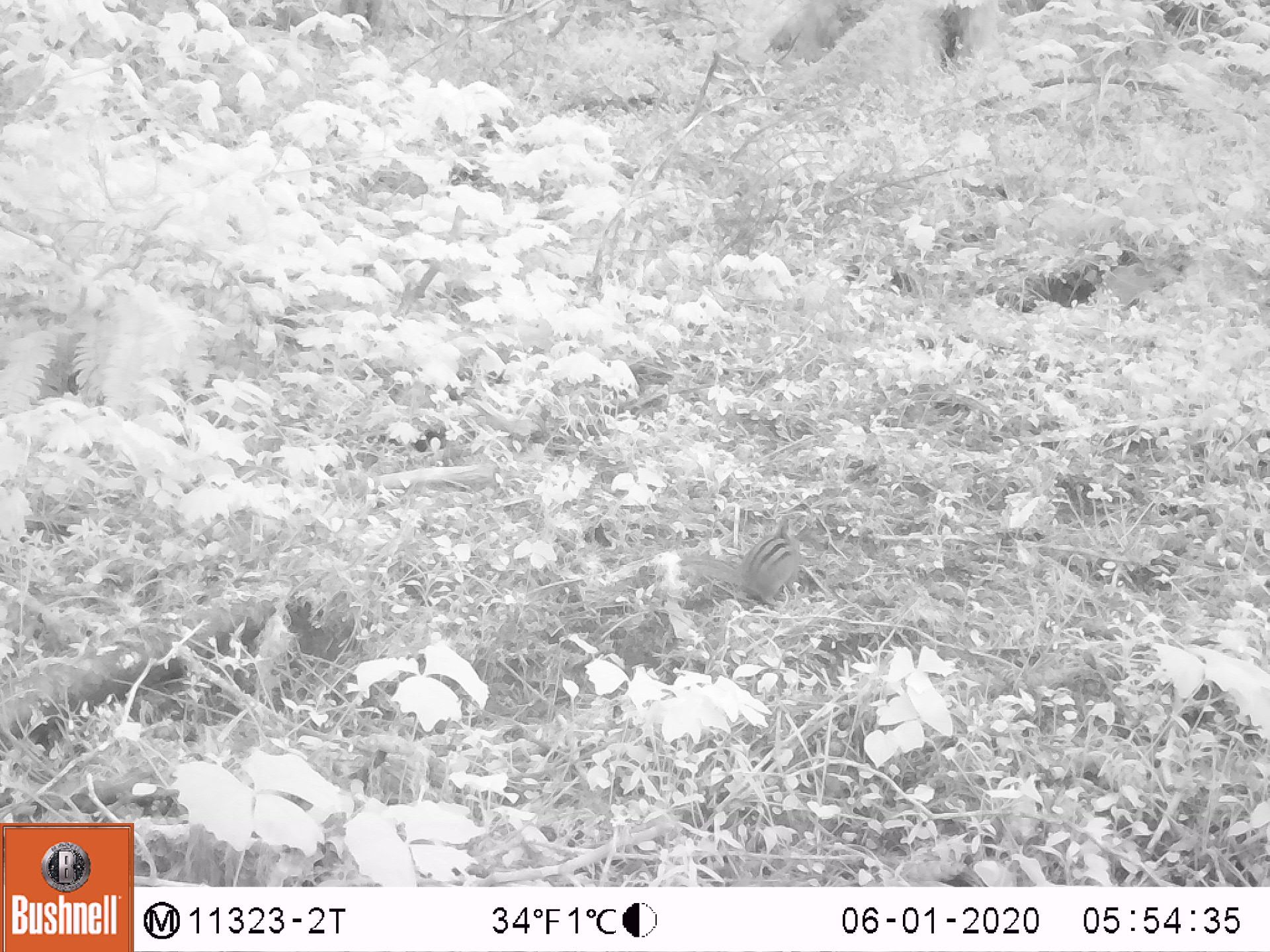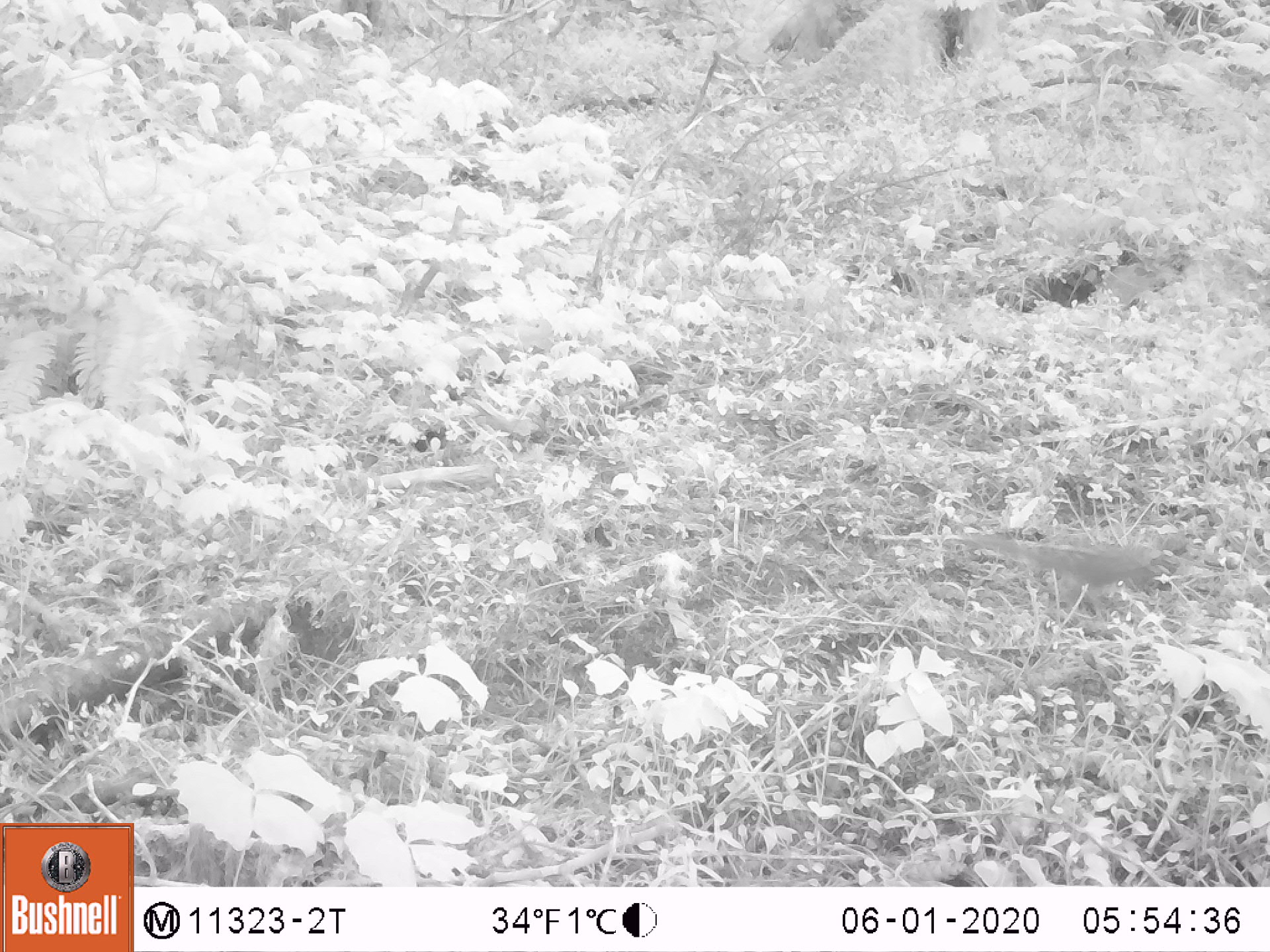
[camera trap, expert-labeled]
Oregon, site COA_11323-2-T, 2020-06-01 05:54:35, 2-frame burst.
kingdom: Animalia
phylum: Chordata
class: Mammalia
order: Rodentia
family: Sciuridae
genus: Neotamias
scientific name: Neotamias townsendii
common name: townsend's chipmunk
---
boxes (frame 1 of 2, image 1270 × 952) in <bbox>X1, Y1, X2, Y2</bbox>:
townsend's chipmunk: <bbox>675, 506, 812, 609</bbox>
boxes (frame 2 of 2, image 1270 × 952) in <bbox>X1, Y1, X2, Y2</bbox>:
townsend's chipmunk: <bbox>972, 534, 1187, 600</bbox>